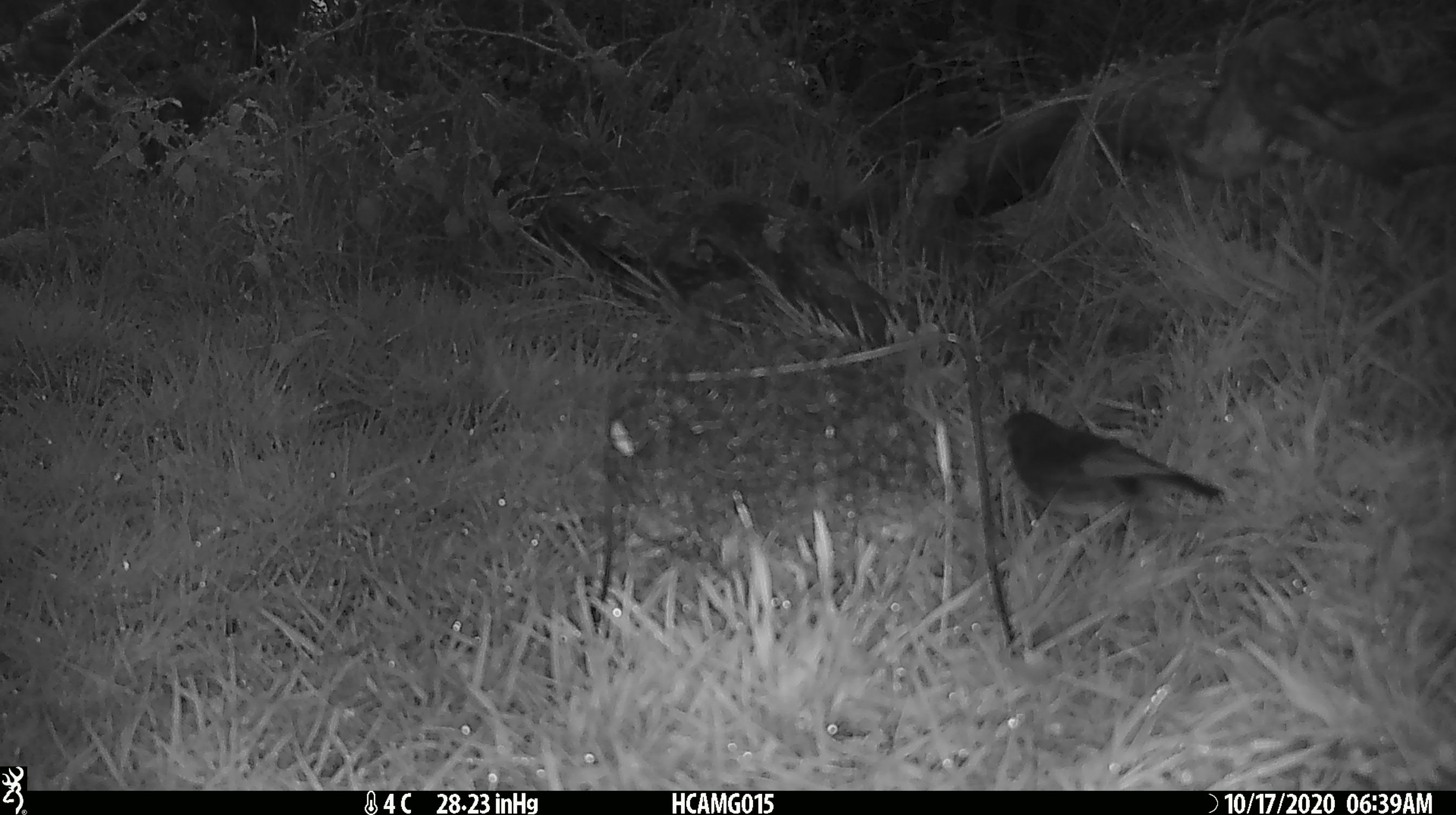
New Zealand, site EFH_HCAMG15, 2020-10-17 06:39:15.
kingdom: Animalia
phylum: Chordata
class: Aves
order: Passeriformes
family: Turdidae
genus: Turdus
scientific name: Turdus philomelos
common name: song thrush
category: thrush